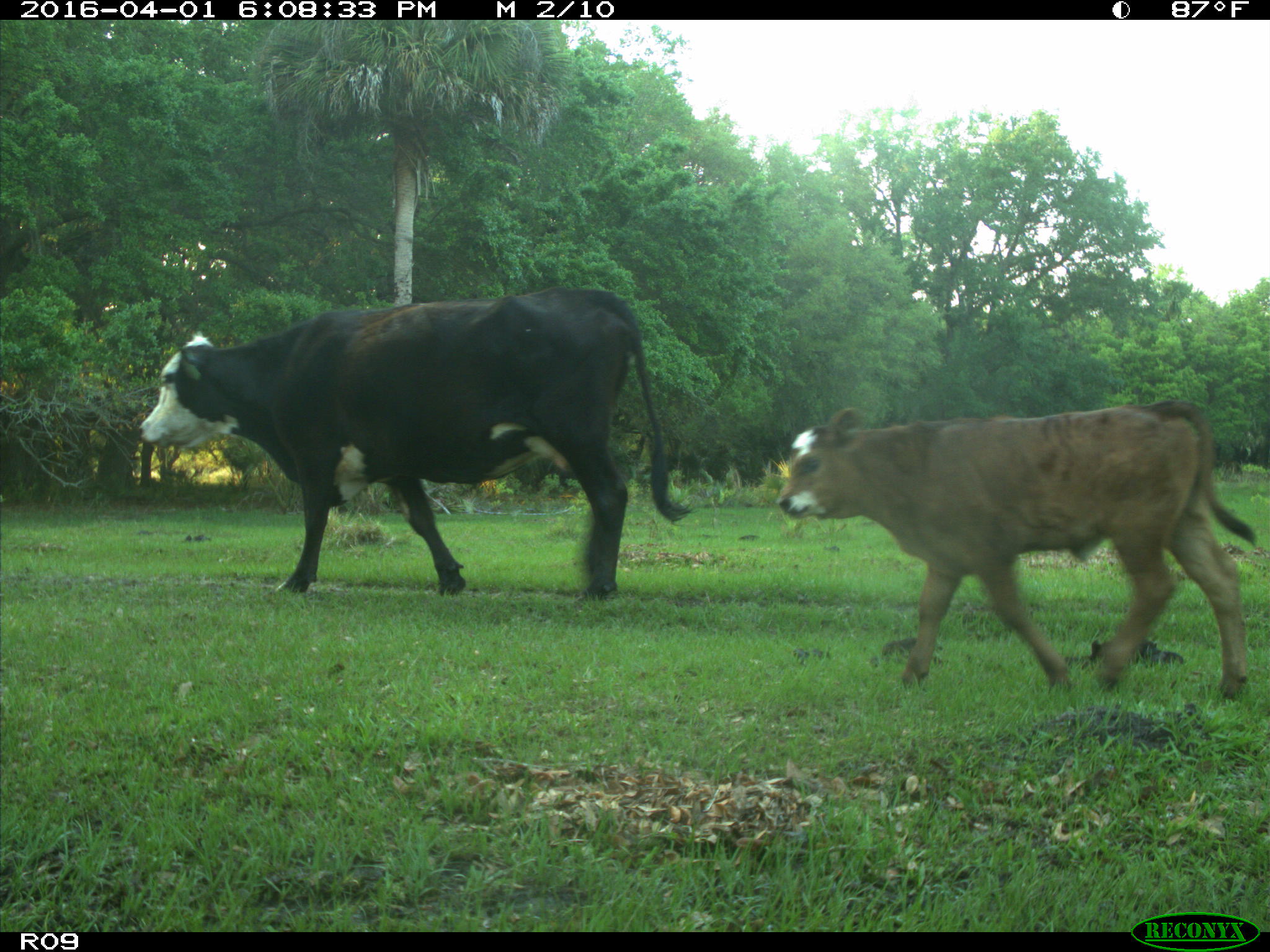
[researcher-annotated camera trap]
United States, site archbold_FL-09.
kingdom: Animalia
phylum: Chordata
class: Mammalia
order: Artiodactyla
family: Bovidae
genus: Bos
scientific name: Bos taurus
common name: domestic cow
Bos taurus (domestic cow).